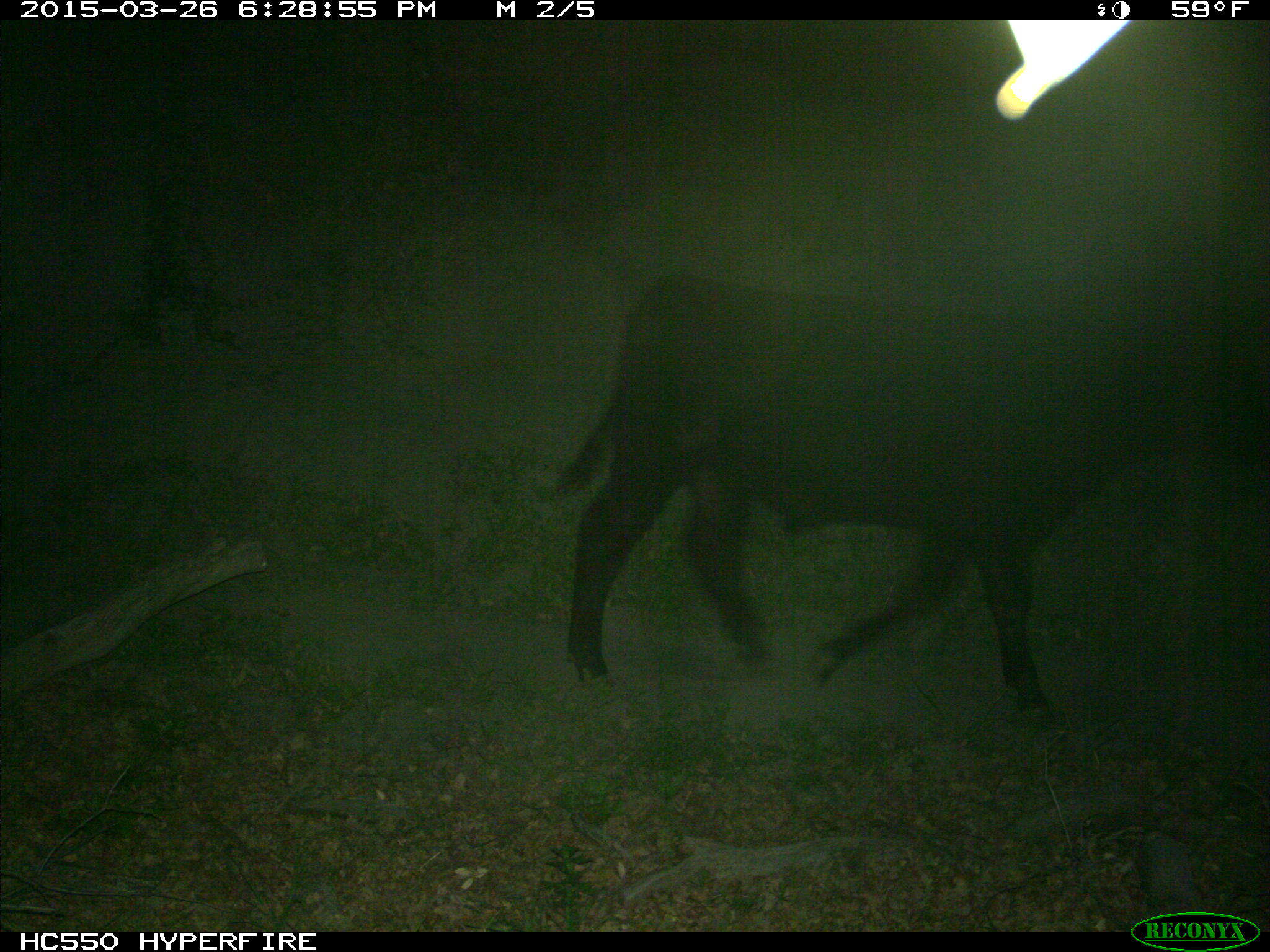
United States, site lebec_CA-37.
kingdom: Animalia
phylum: Chordata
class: Mammalia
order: Artiodactyla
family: Bovidae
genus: Bos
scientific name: Bos taurus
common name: domestic cow